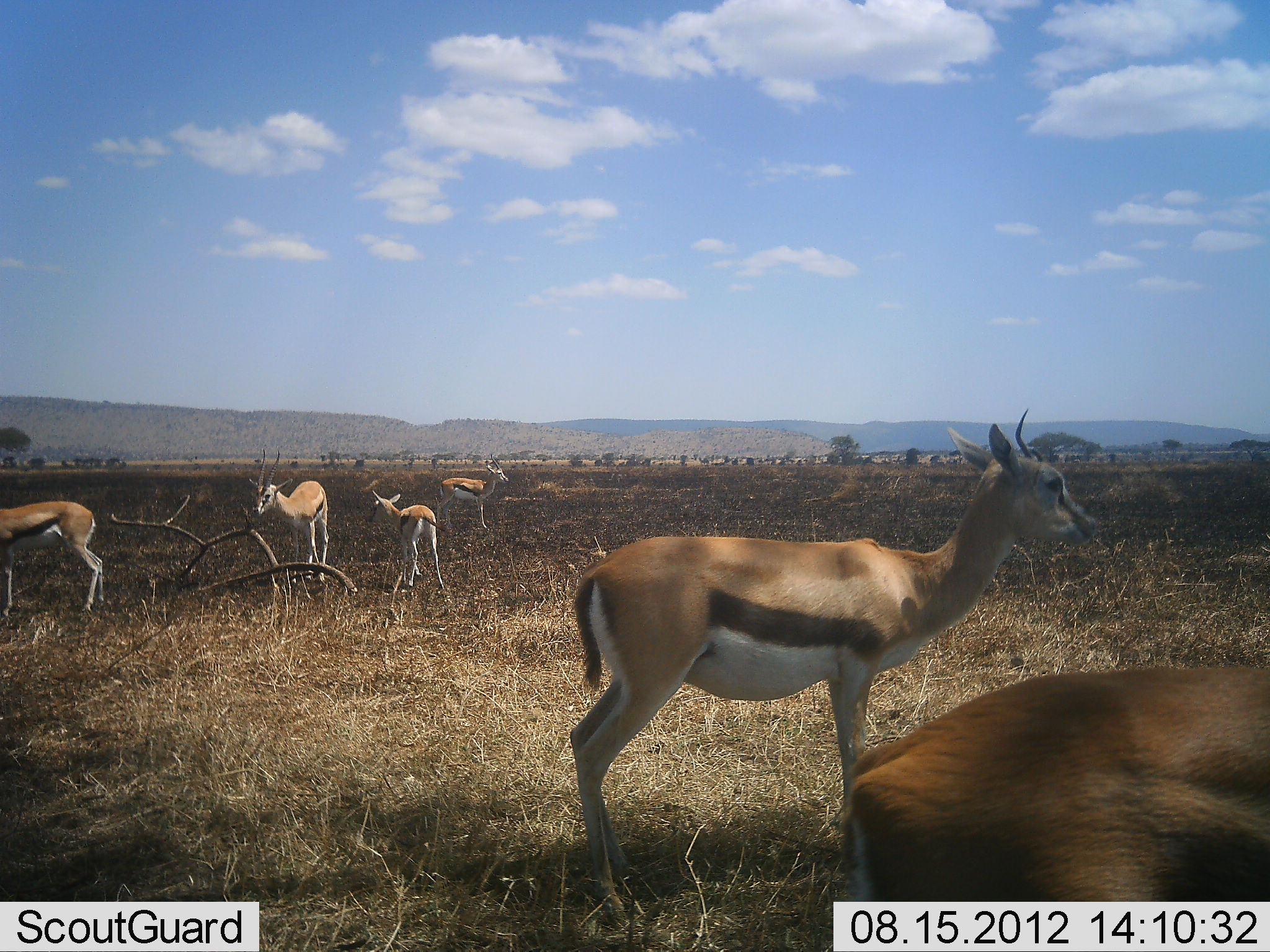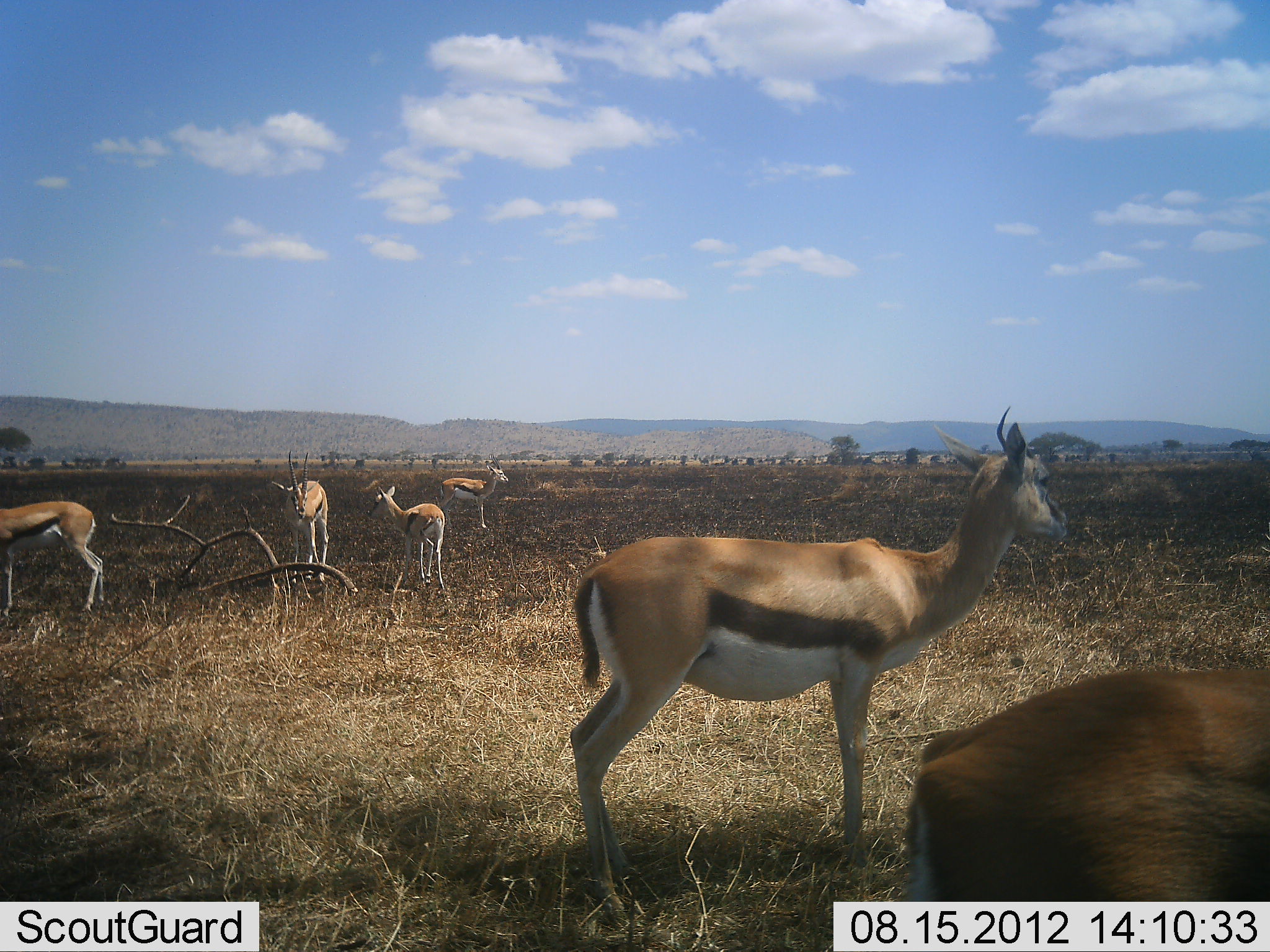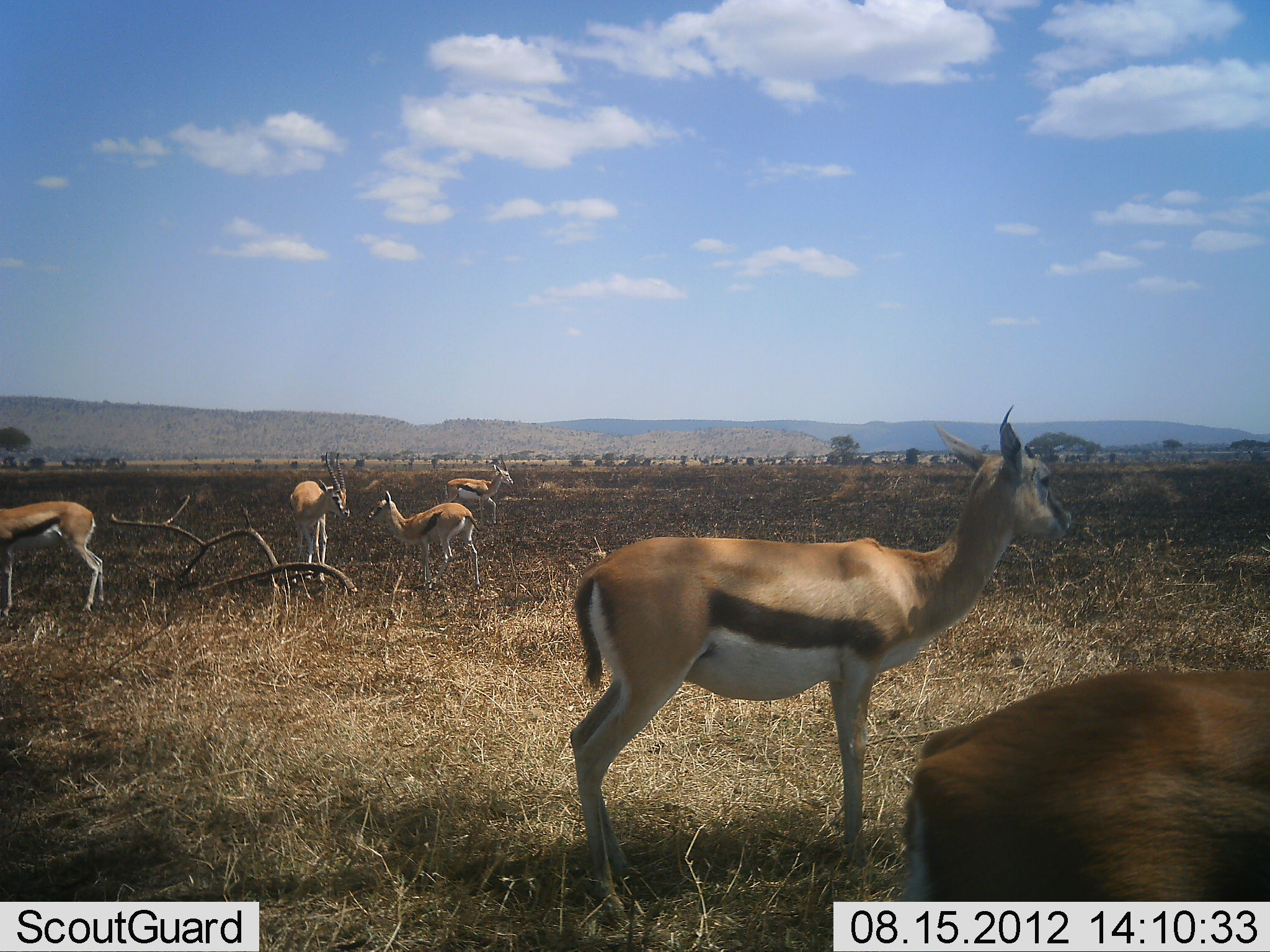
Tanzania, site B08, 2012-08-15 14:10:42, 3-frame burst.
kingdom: Animalia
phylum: Chordata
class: Mammalia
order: Artiodactyla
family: Bovidae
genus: Eudorcas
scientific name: Eudorcas thomsonii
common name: thomson's gazelle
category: gazellethomsons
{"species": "gazellethomsons (thomson's gazelle) (Eudorcas thomsonii)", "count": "6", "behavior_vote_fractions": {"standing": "100%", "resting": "11%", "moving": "0%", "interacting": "22%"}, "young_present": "11%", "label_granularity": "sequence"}